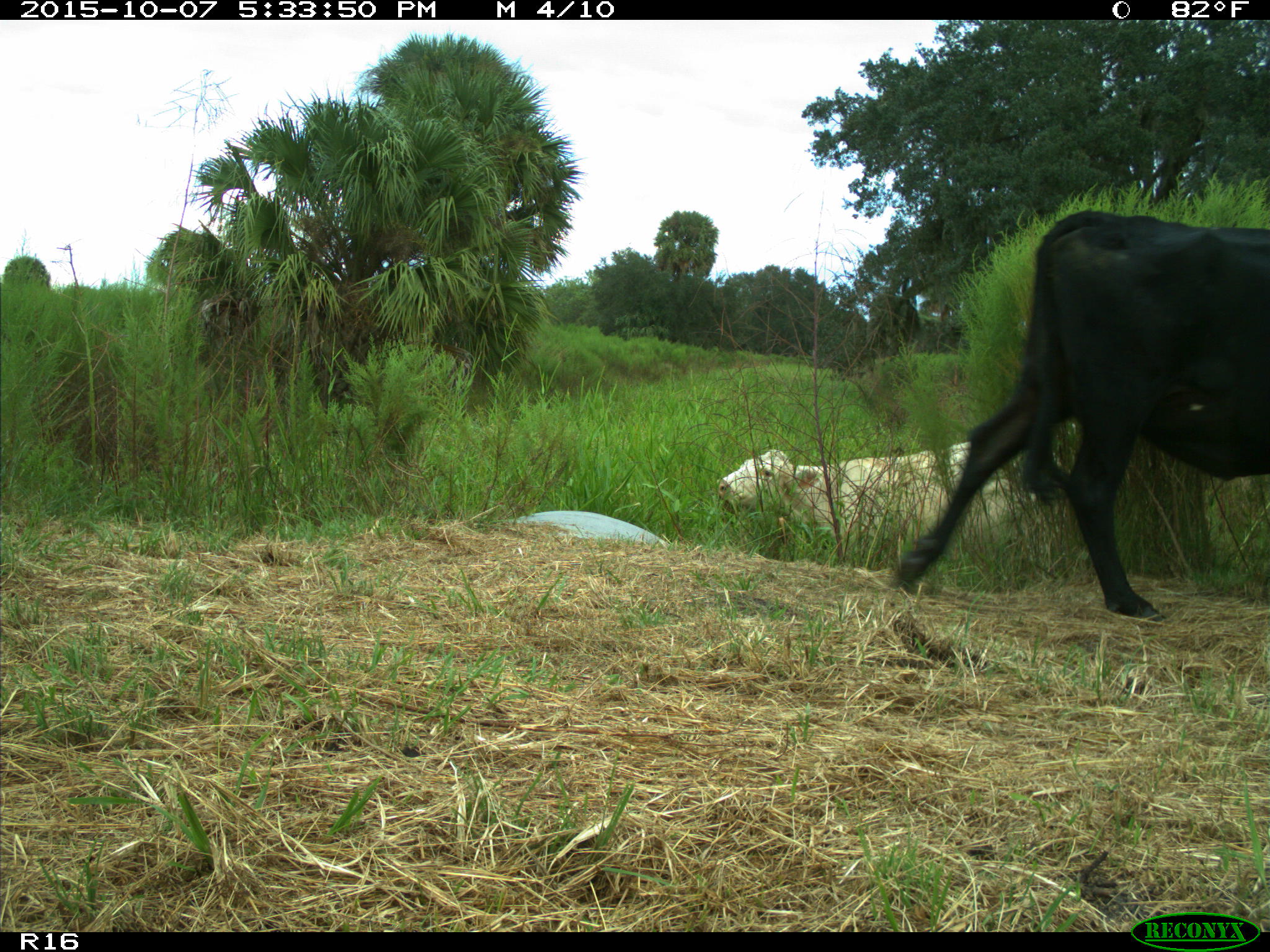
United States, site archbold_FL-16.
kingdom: Animalia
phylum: Chordata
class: Mammalia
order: Artiodactyla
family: Bovidae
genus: Bos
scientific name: Bos taurus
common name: domestic cow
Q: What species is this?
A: Bos taurus (domestic cow).